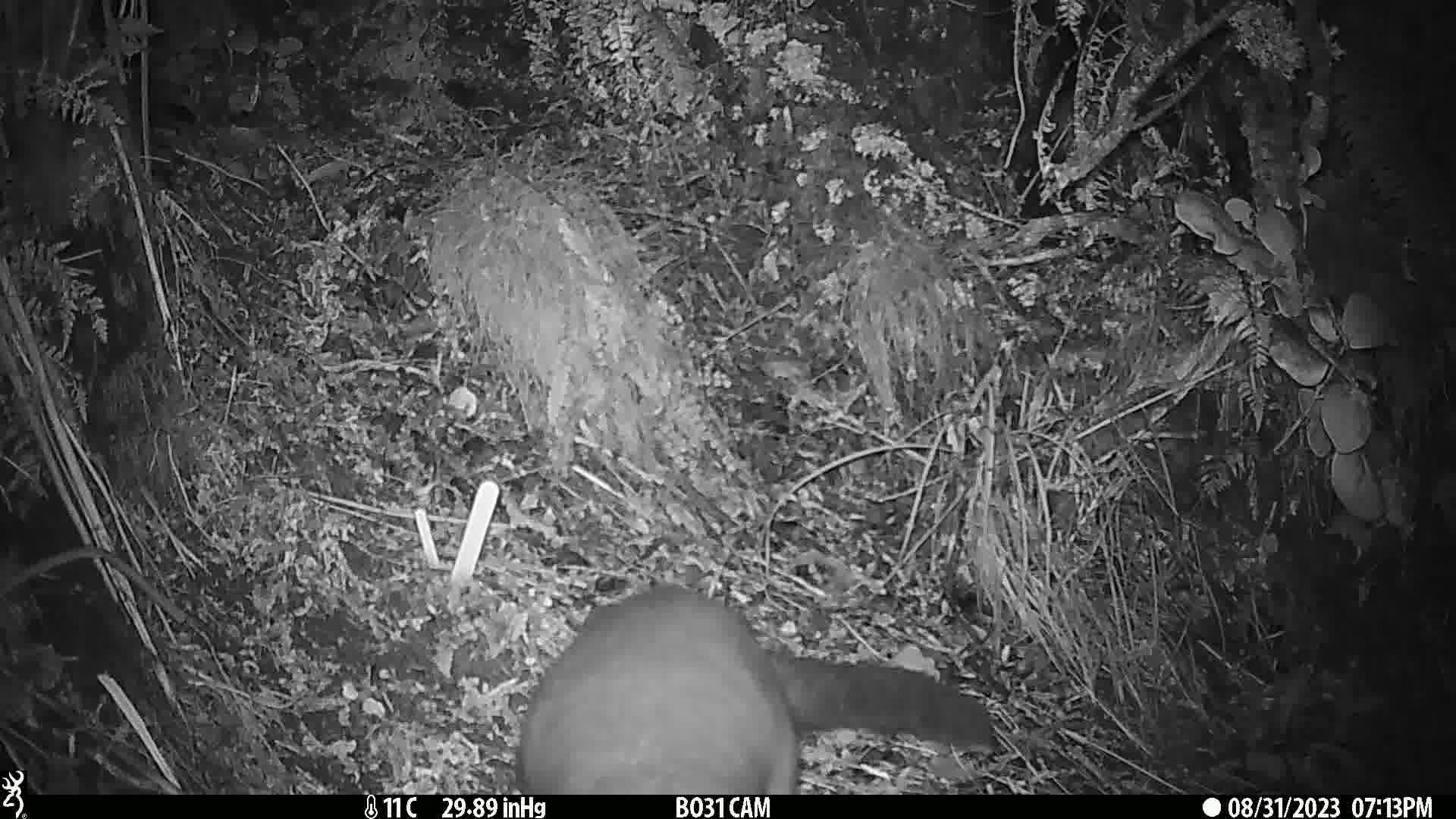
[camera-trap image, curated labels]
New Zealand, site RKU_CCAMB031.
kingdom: Animalia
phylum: Chordata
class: Mammalia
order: Diprotodontia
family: Phalangeridae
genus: Trichosurus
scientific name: Trichosurus vulpecula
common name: common brushtail possum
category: possum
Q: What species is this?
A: Possum (common brushtail possum) (Trichosurus vulpecula).